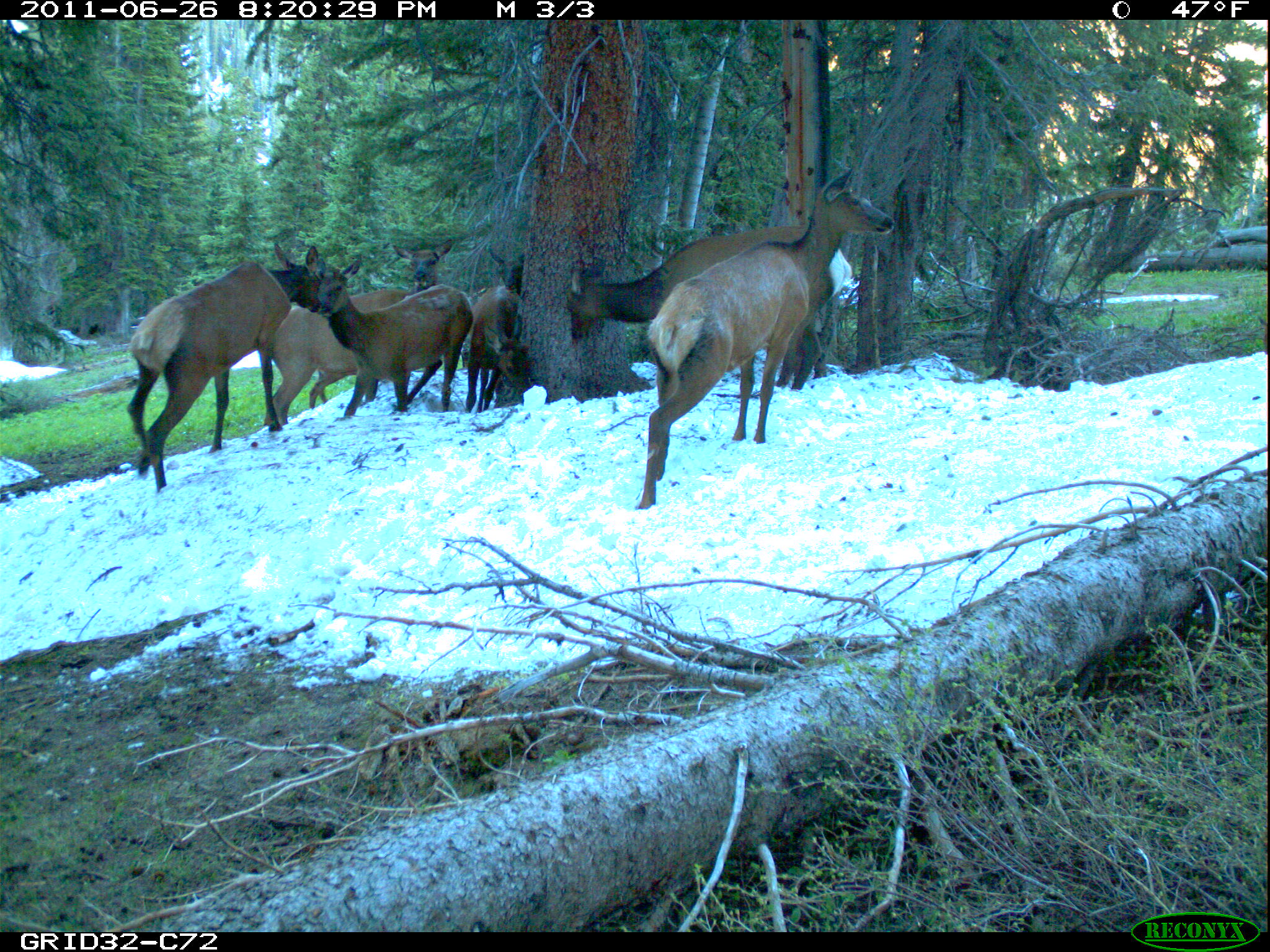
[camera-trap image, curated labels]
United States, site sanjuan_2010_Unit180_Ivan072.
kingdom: Animalia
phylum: Chordata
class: Mammalia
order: Artiodactyla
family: Cervidae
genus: Cervus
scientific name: Cervus elaphus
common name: red deer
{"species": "Cervus elaphus (red deer)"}